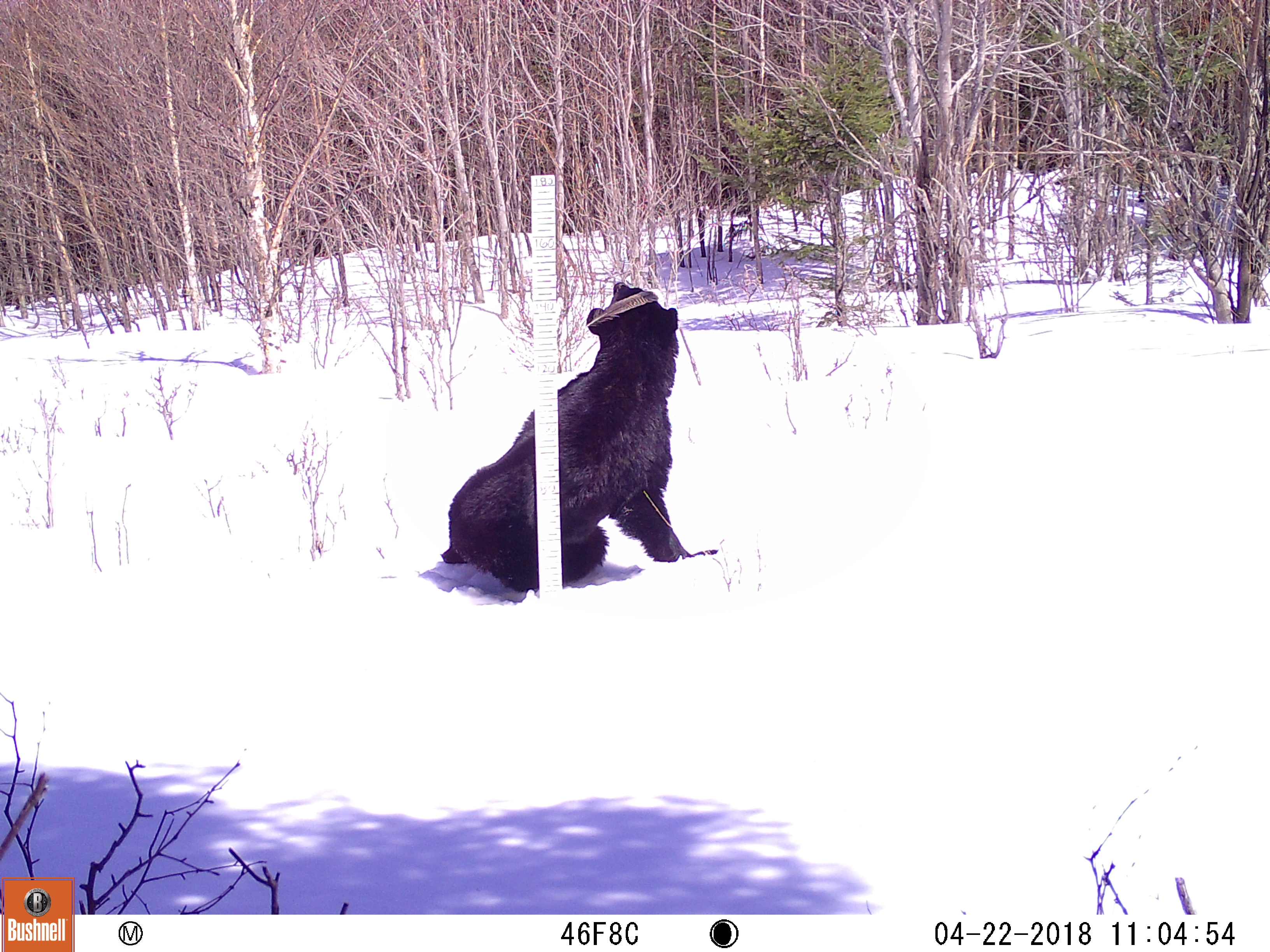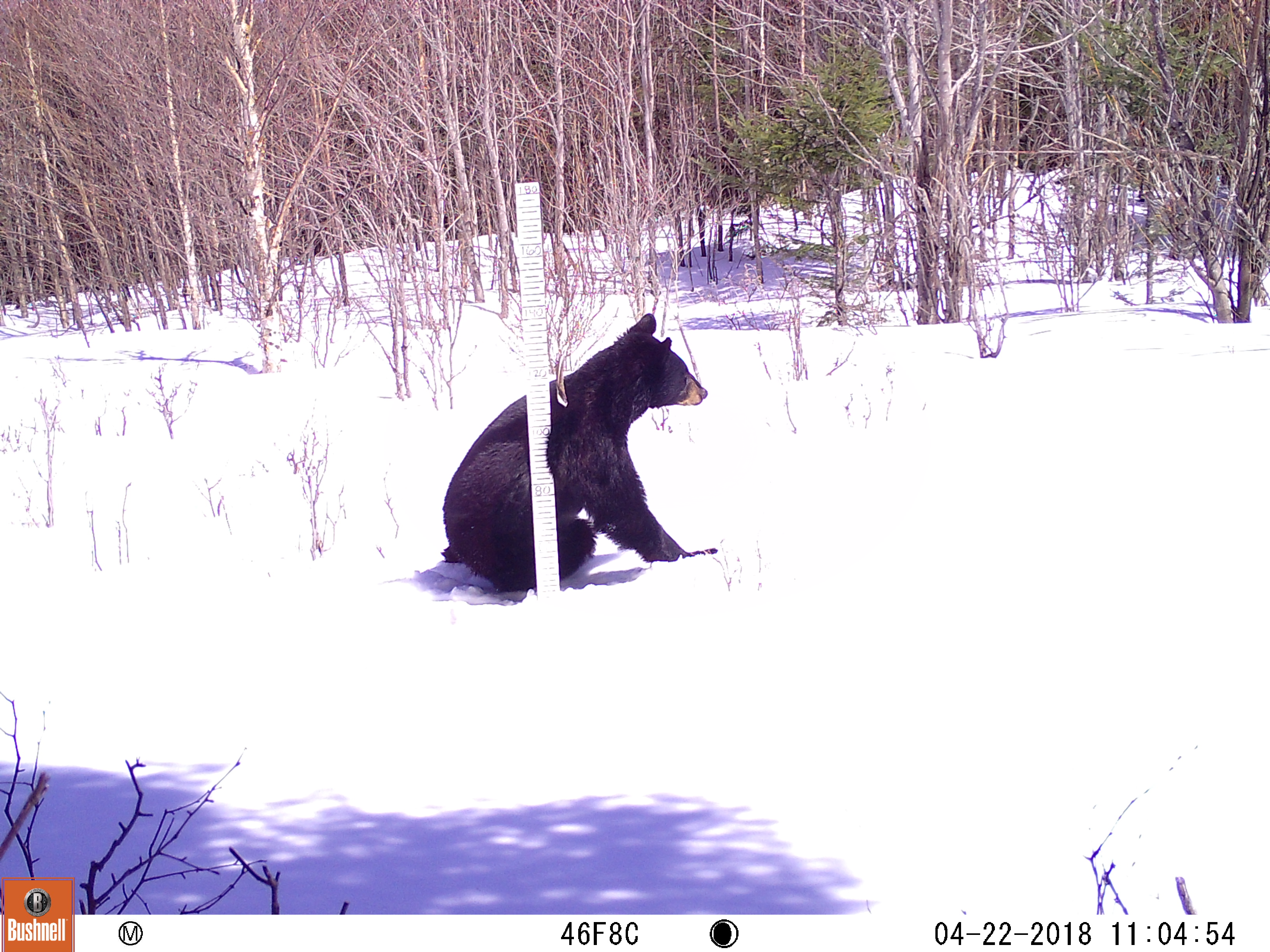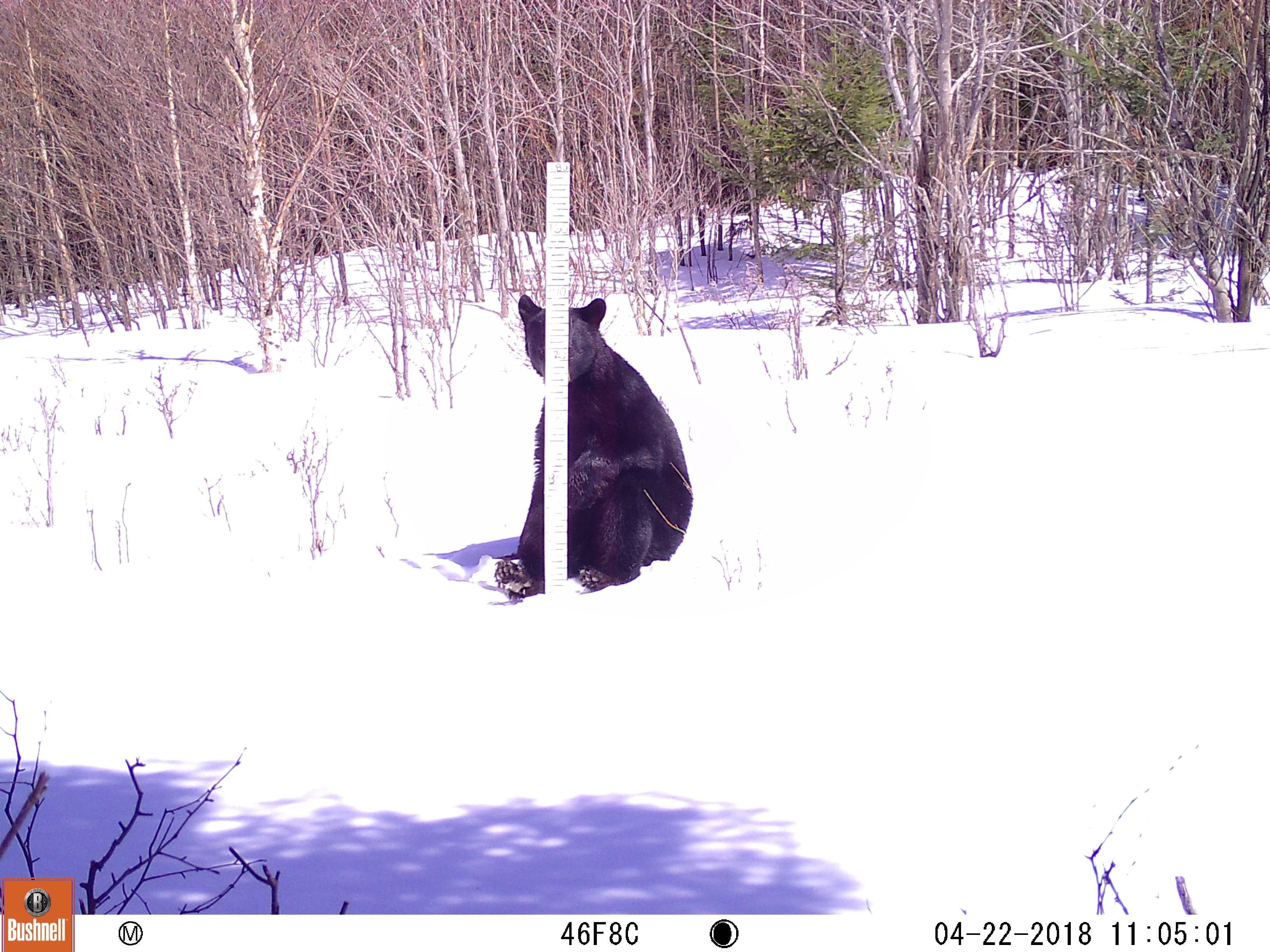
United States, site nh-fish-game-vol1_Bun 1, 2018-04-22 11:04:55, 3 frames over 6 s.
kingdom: Animalia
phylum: Chordata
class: Mammalia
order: Carnivora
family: Ursidae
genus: Ursus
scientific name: Ursus americanus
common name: black bear